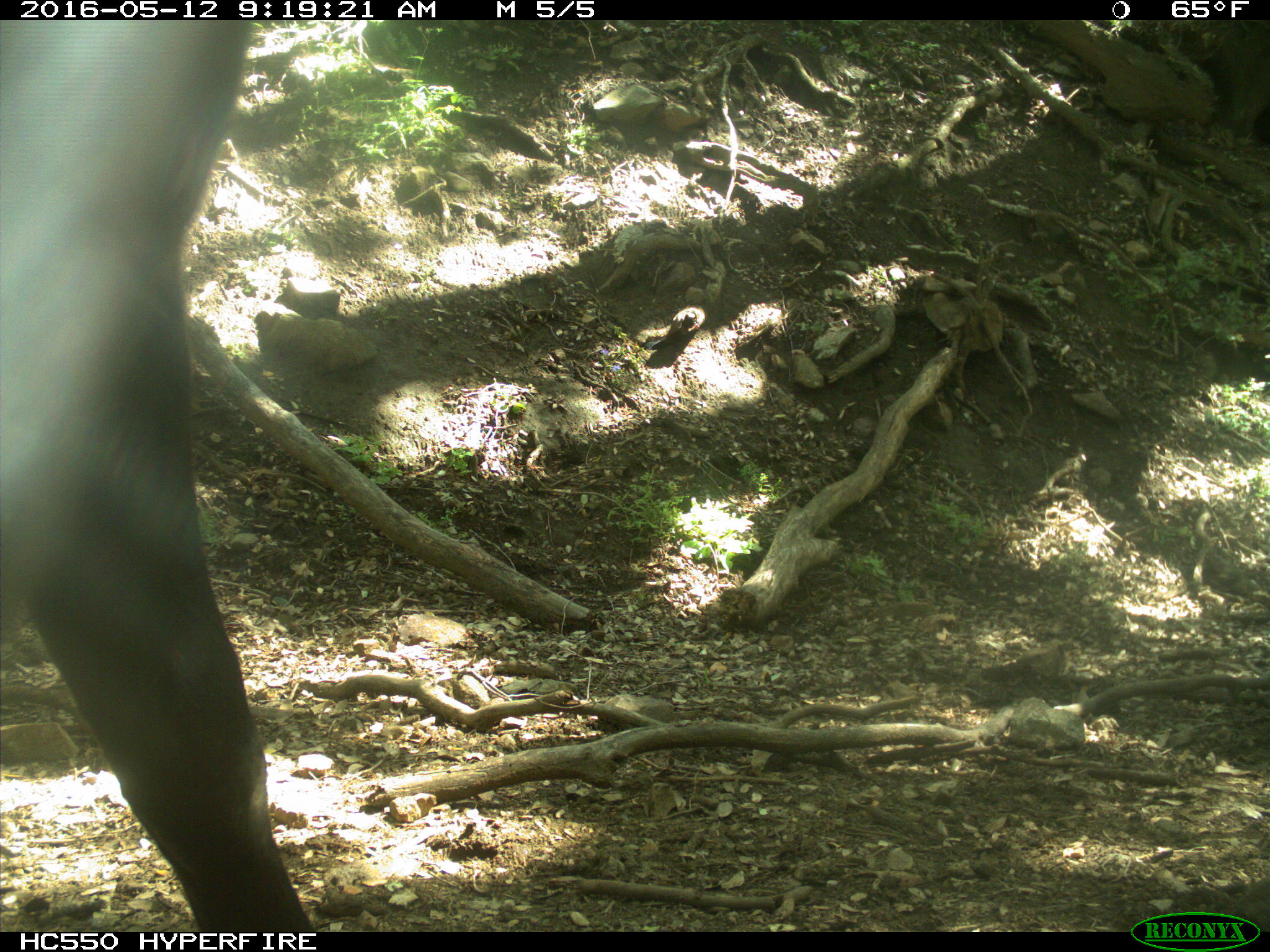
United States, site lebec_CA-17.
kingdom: Animalia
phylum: Chordata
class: Mammalia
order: Artiodactyla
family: Bovidae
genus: Bos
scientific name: Bos taurus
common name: domestic cow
Bos taurus (domestic cow).